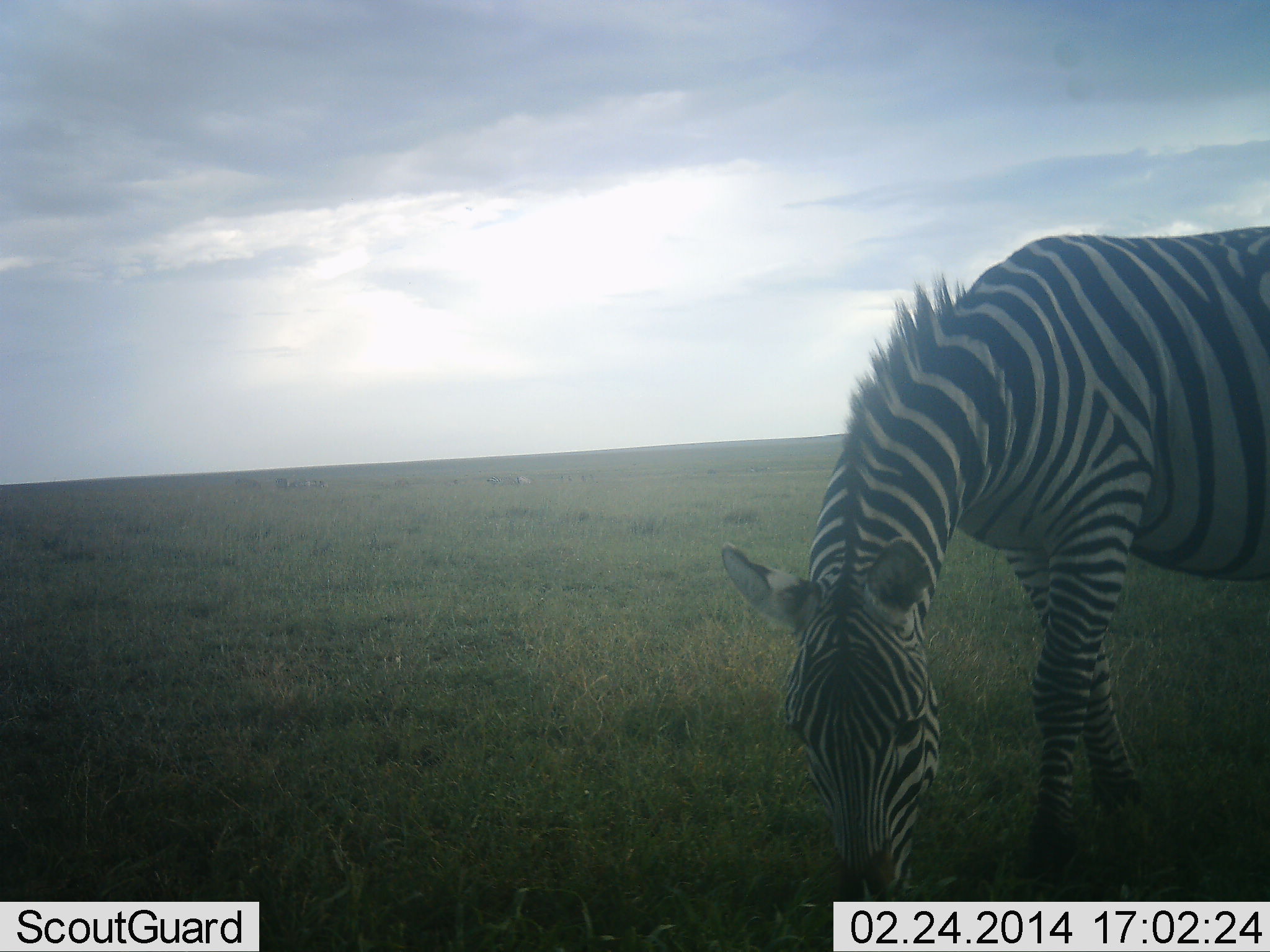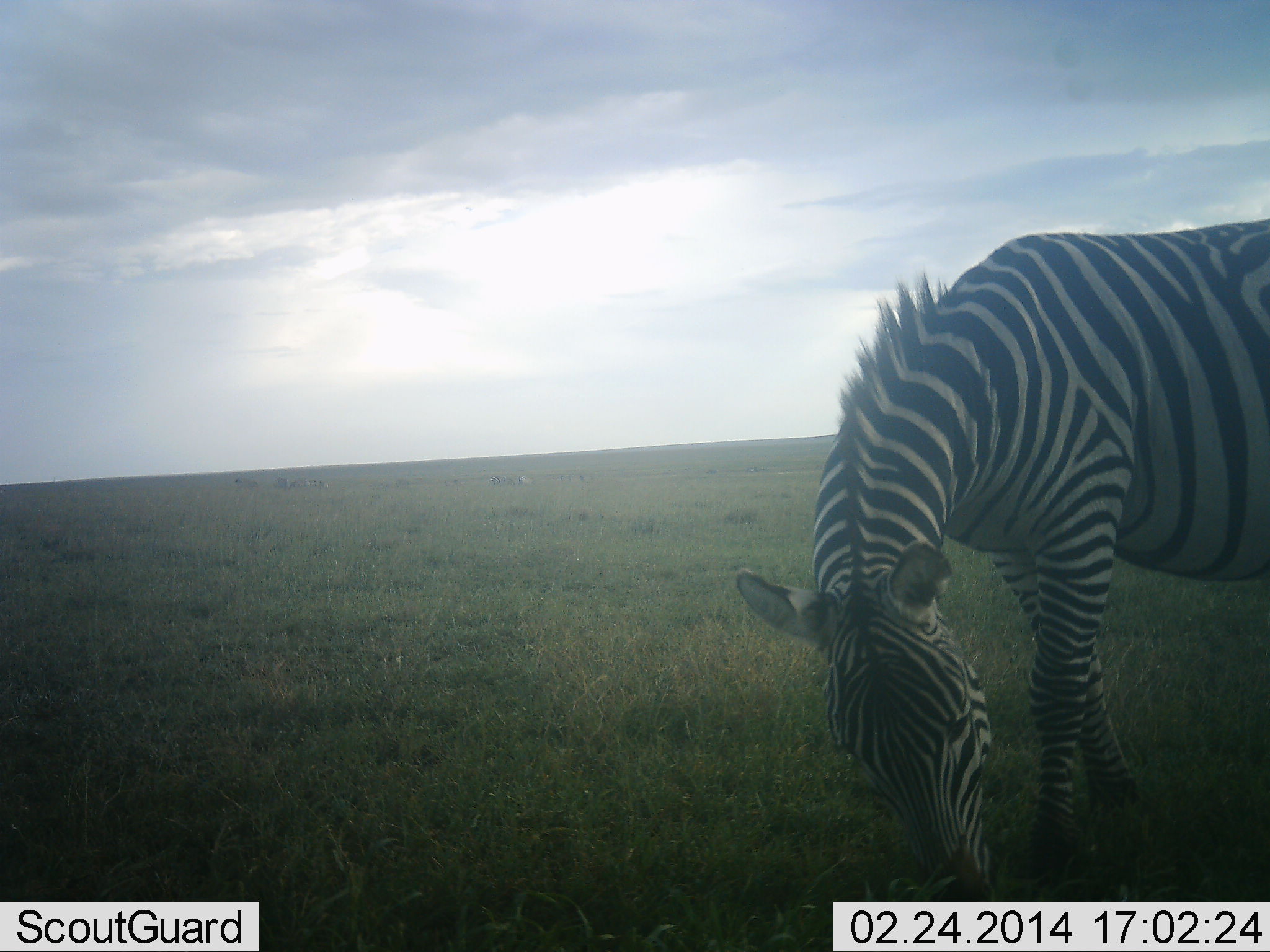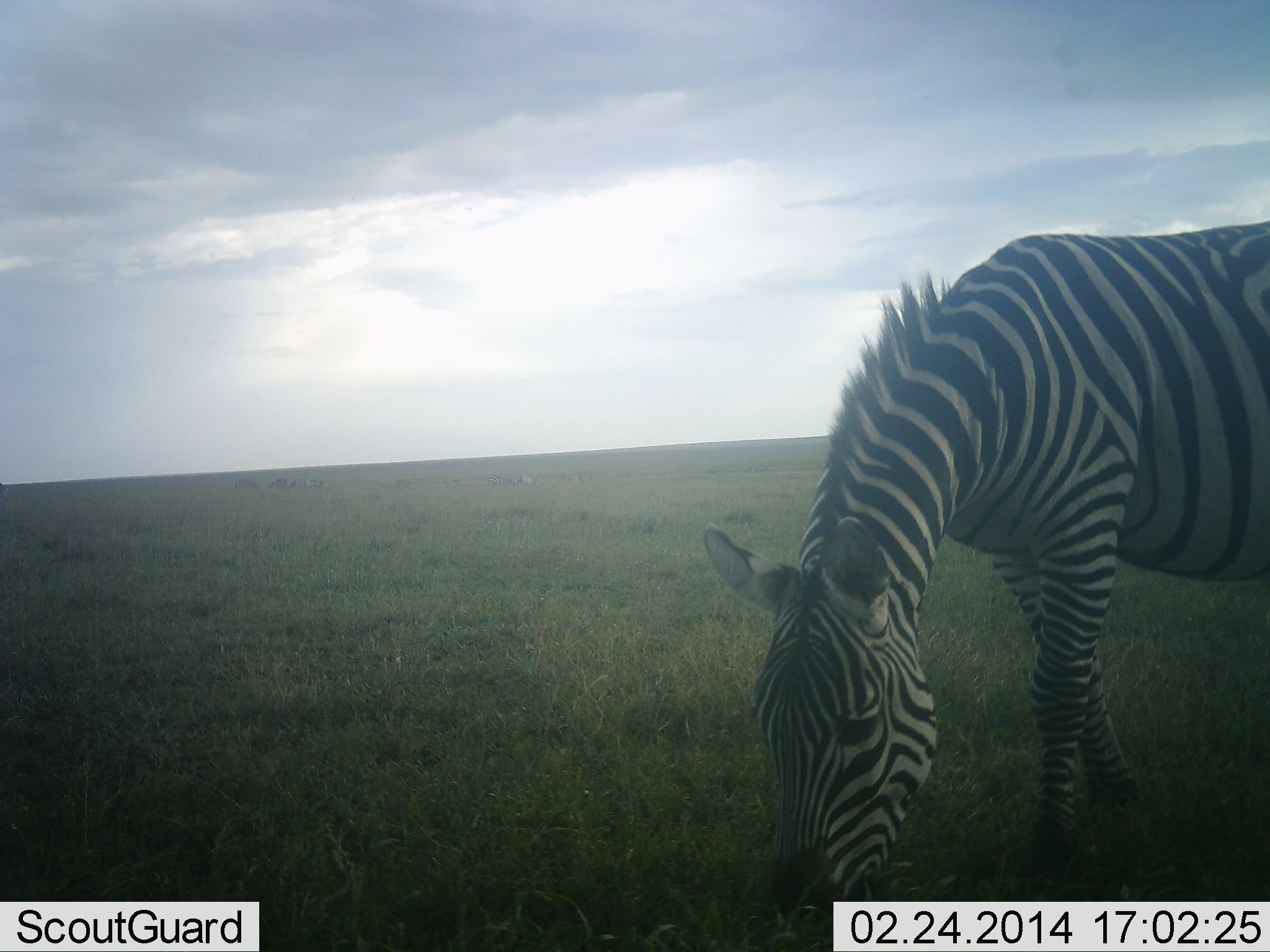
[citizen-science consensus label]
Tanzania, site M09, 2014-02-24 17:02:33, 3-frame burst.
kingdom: Animalia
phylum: Chordata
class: Mammalia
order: Perissodactyla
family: Equidae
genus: Equus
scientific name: Equus quagga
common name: plains zebra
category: zebra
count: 1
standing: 10%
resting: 0%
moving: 0%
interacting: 0%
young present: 0%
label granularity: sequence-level